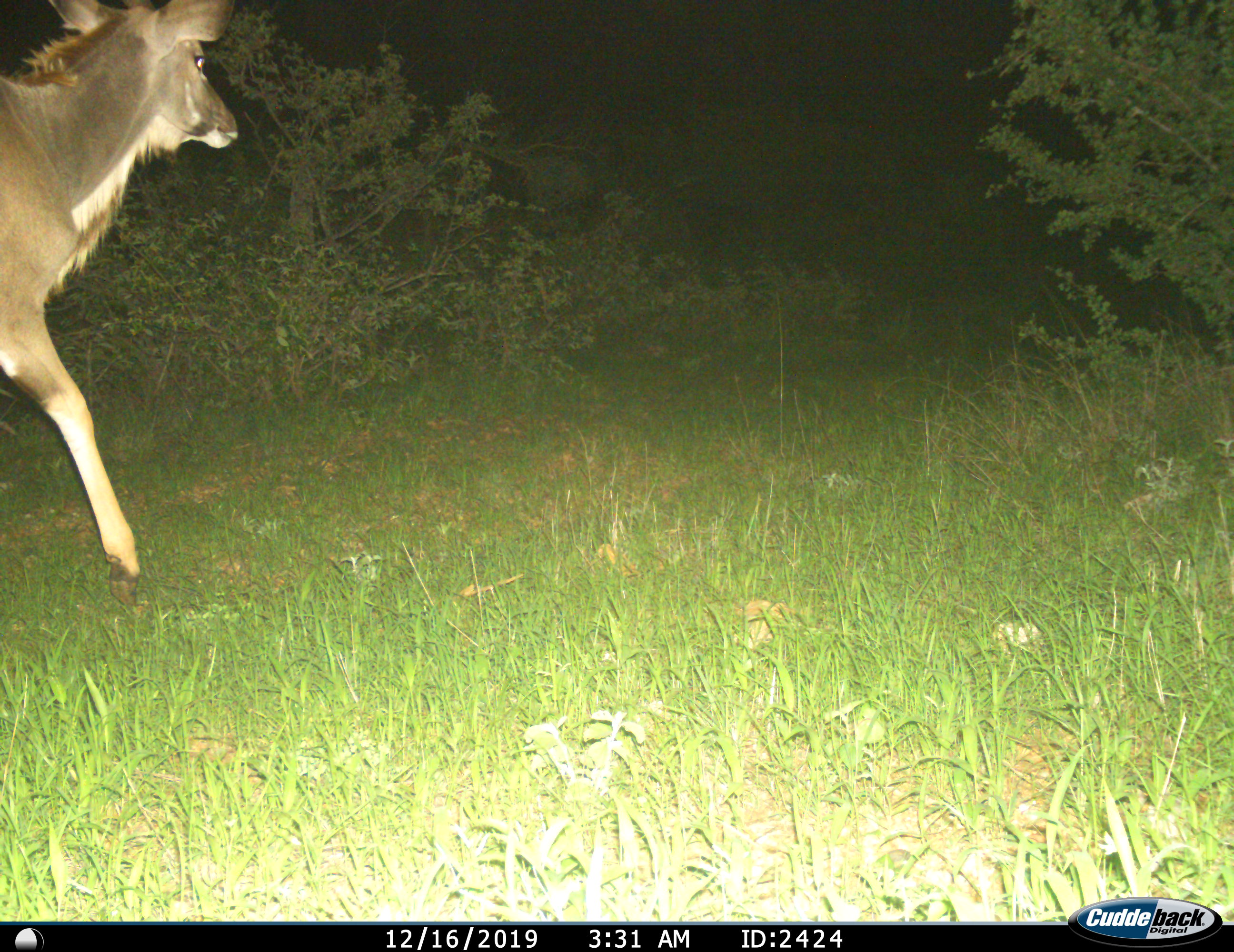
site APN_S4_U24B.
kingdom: Animalia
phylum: Chordata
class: Mammalia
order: Artiodactyla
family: Bovidae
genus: Tragelaphus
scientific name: Tragelaphus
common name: kudu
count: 1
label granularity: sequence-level